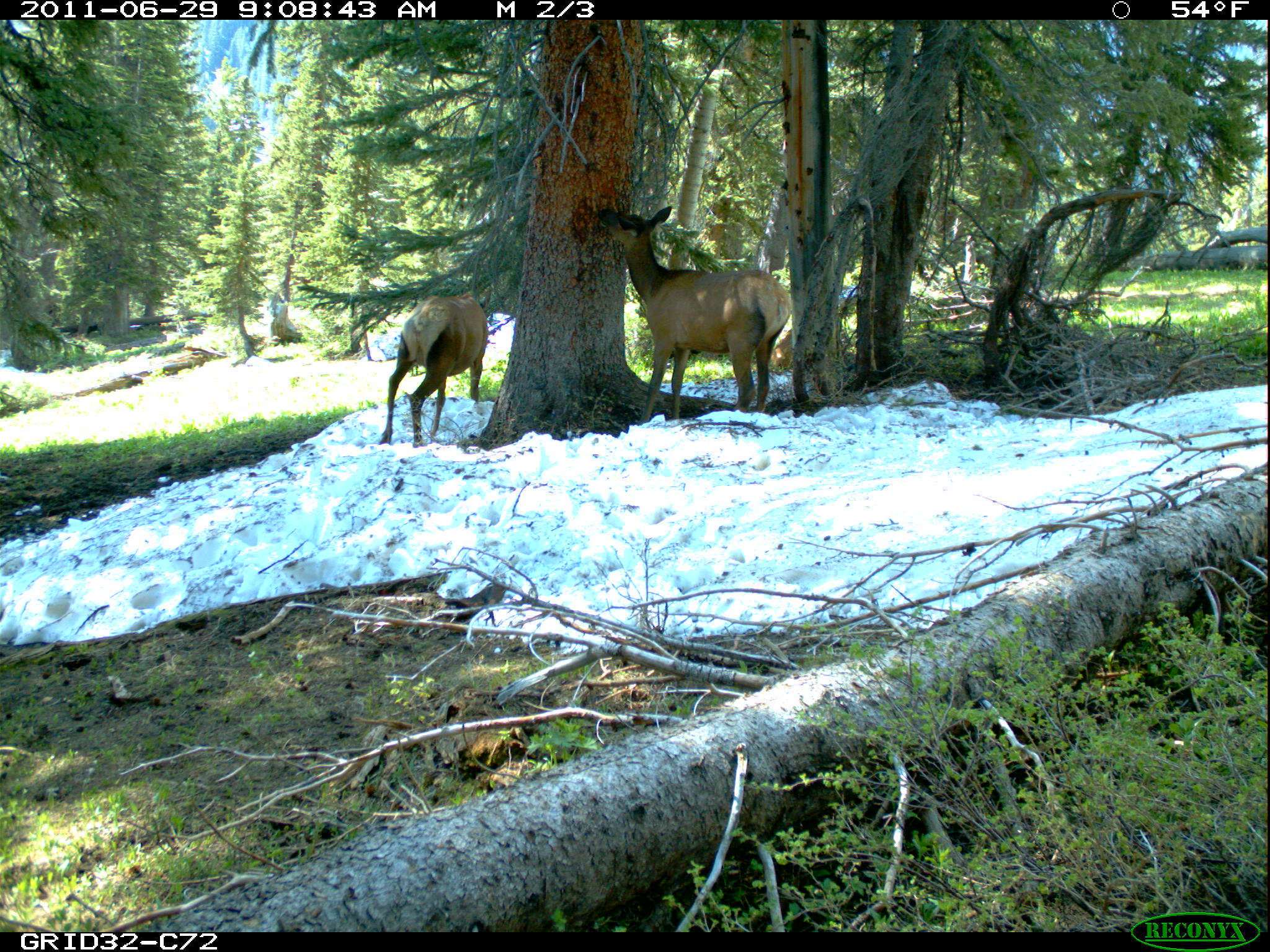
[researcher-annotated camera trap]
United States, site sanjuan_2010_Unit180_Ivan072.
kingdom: Animalia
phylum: Chordata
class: Mammalia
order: Artiodactyla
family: Cervidae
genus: Cervus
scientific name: Cervus elaphus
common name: red deer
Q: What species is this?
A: Cervus elaphus (red deer).